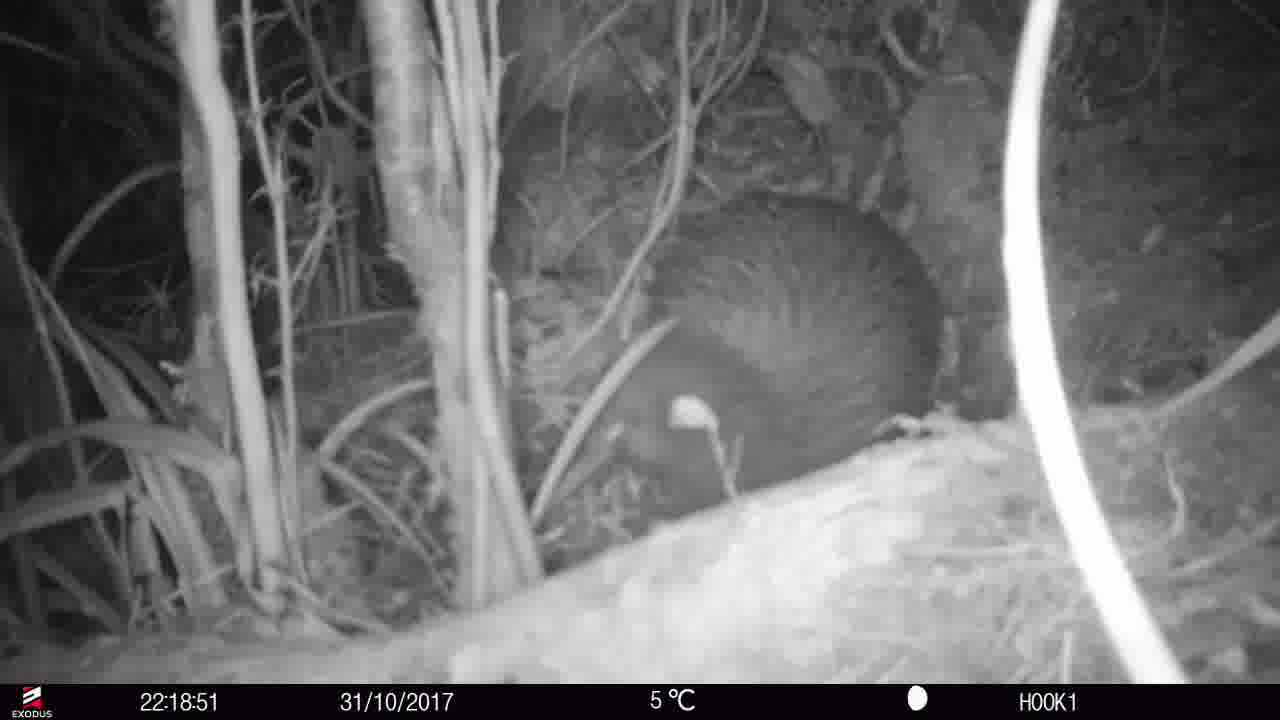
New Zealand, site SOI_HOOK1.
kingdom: Animalia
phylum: Chordata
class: Aves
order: Apterygiformes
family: Apterygidae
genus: Apteryx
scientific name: Apteryx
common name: kiwi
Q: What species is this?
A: Kiwi (Apteryx).